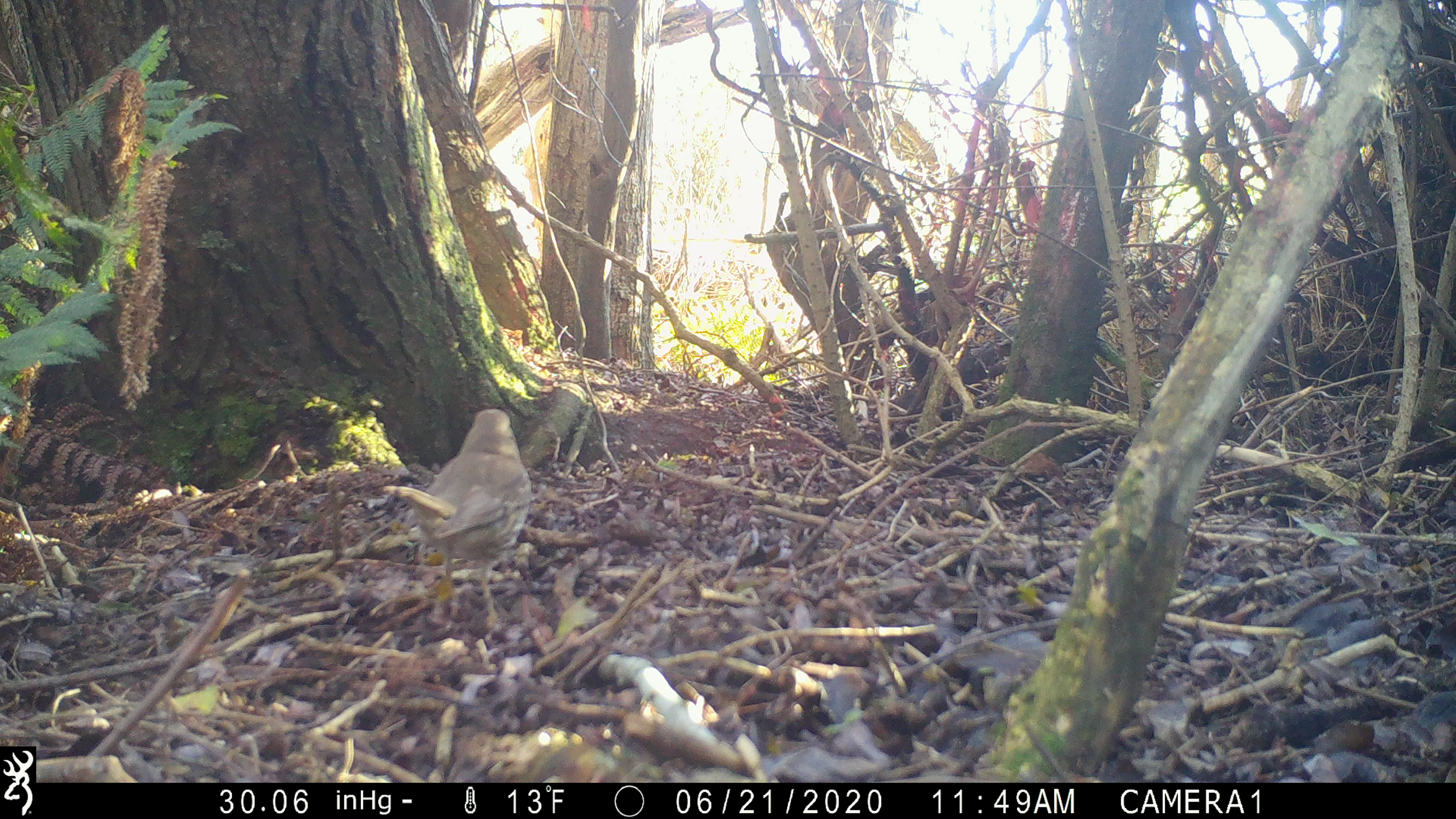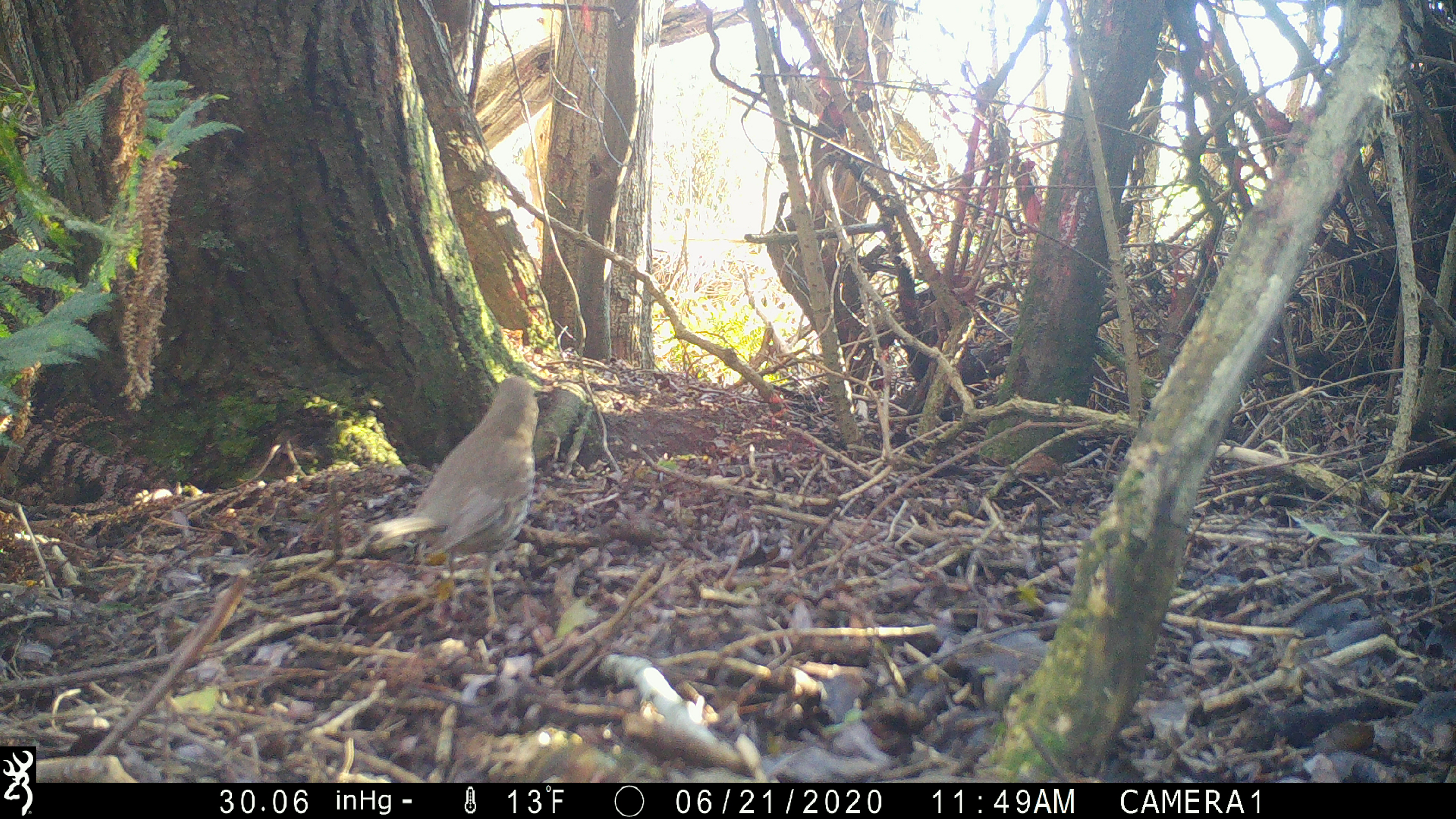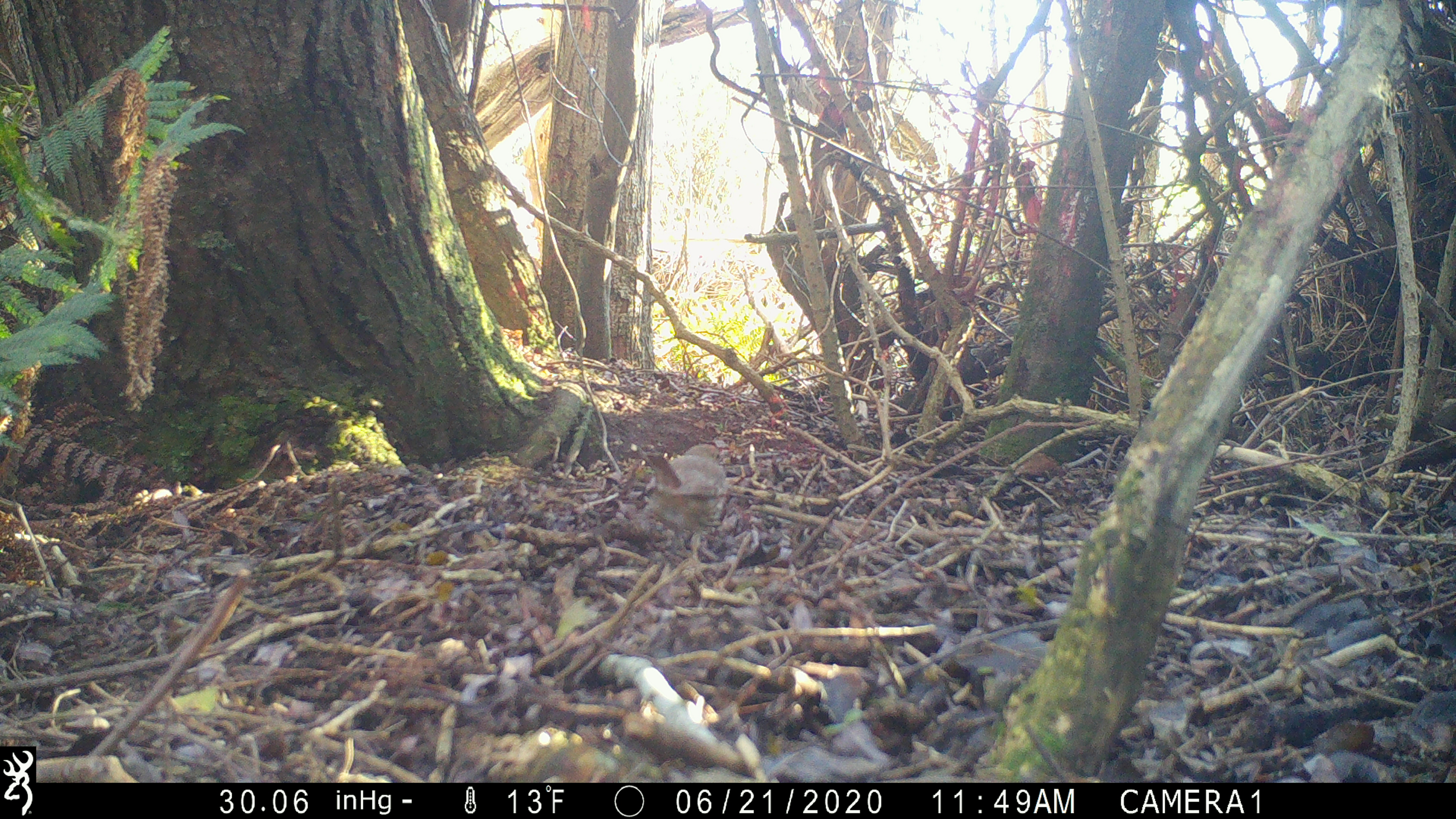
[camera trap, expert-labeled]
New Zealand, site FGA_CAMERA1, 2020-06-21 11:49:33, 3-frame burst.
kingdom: Animalia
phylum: Chordata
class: Aves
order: Passeriformes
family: Turdidae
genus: Turdus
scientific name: Turdus philomelos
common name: song thrush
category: thrush